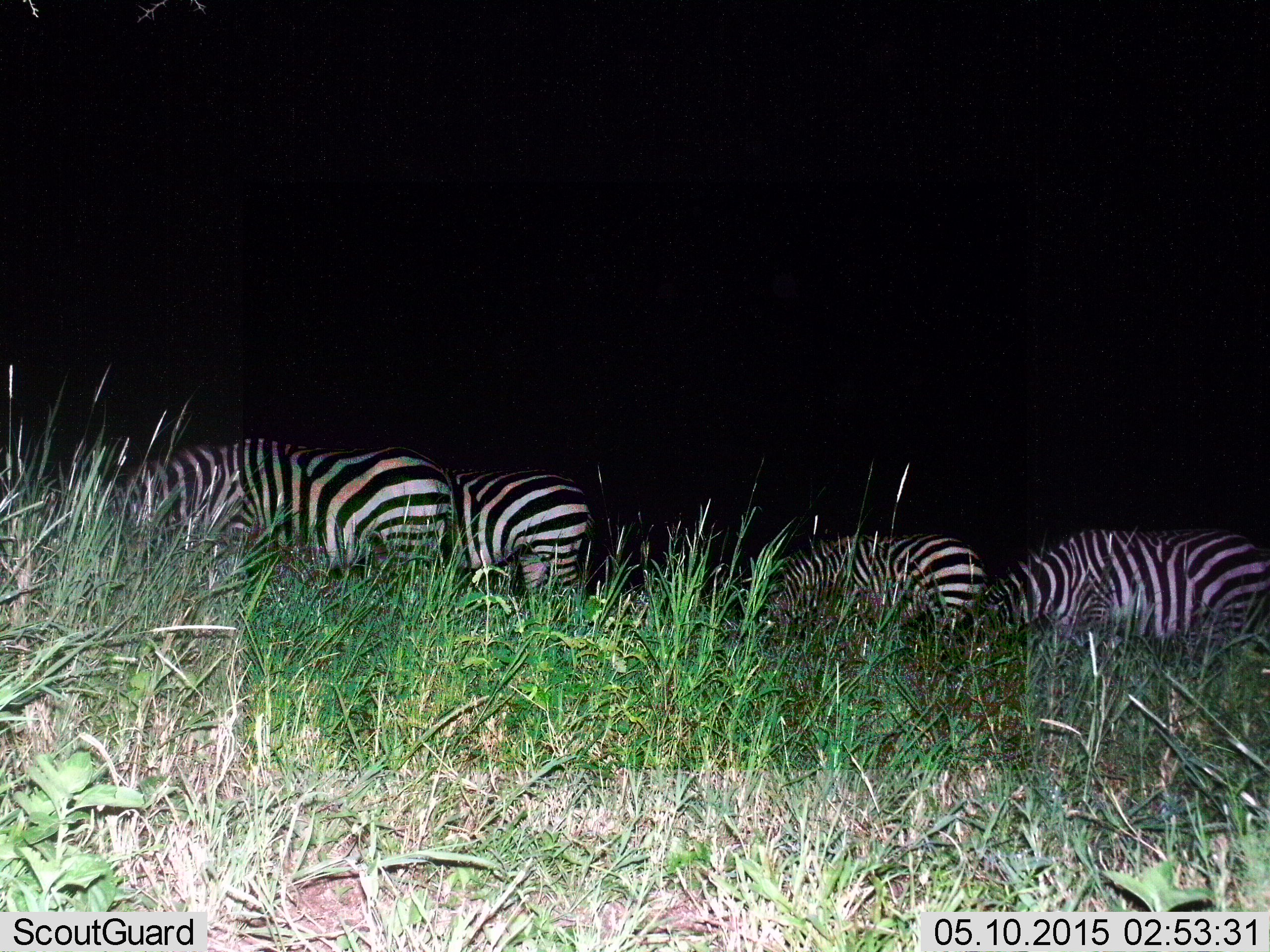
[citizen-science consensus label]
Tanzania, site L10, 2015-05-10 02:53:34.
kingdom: Animalia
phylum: Chordata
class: Mammalia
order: Perissodactyla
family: Equidae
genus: Equus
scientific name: Equus quagga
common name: plains zebra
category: zebra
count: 4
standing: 30%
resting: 10%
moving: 0%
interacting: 0%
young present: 0%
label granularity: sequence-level